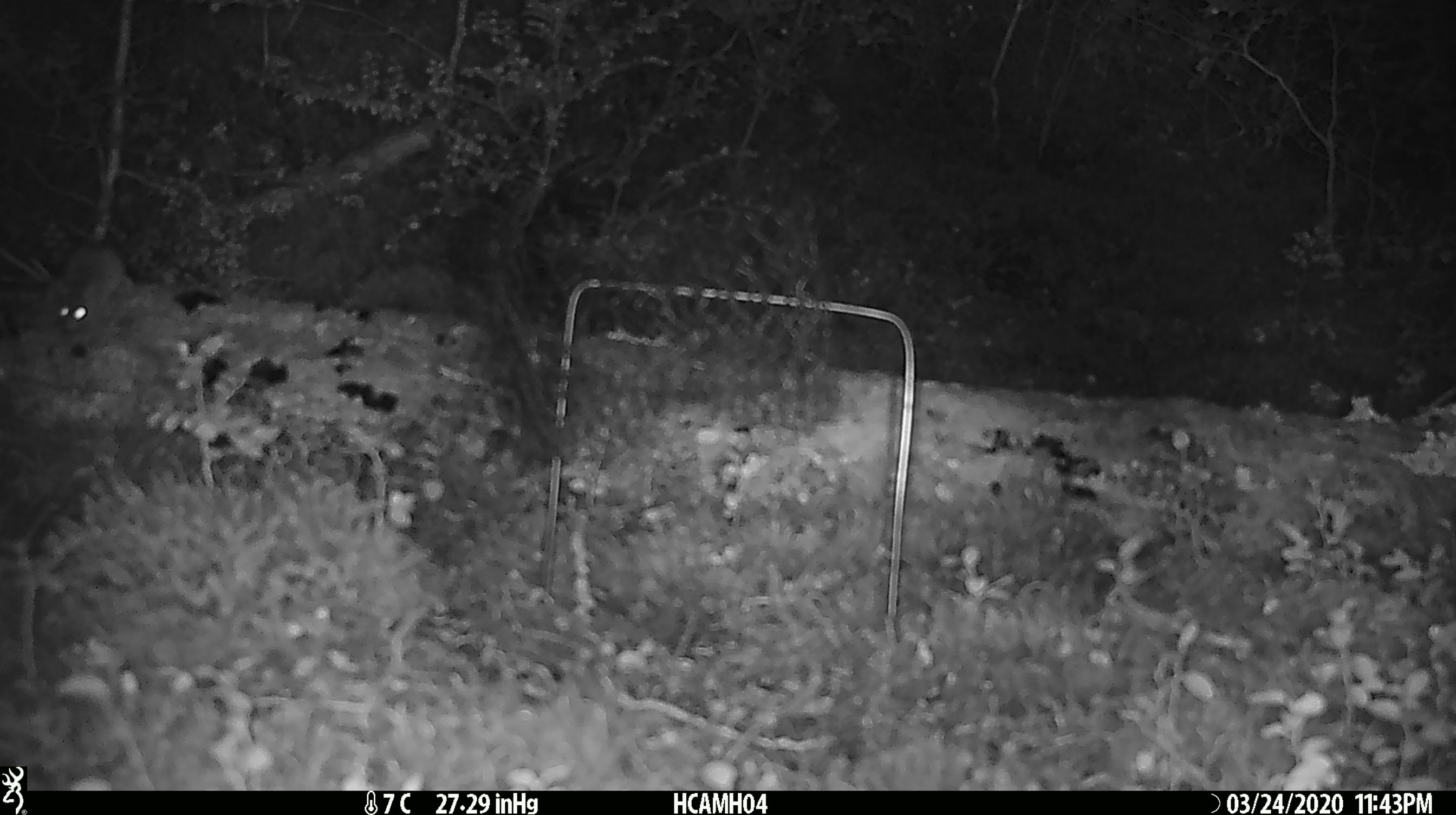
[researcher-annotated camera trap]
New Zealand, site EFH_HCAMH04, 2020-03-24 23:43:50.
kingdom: Animalia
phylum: Chordata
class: Mammalia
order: Rodentia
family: Muridae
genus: Mus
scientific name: Mus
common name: mouse